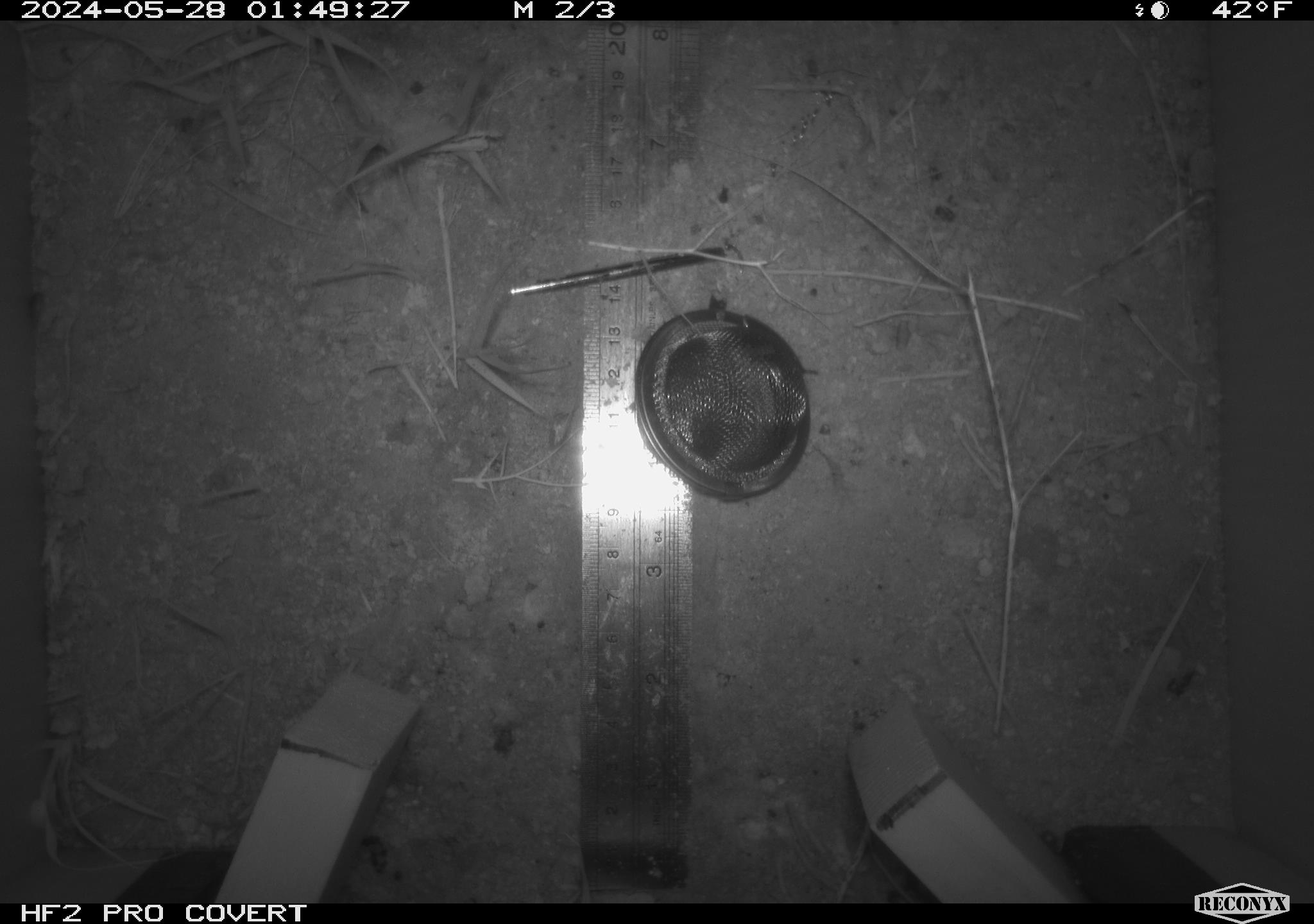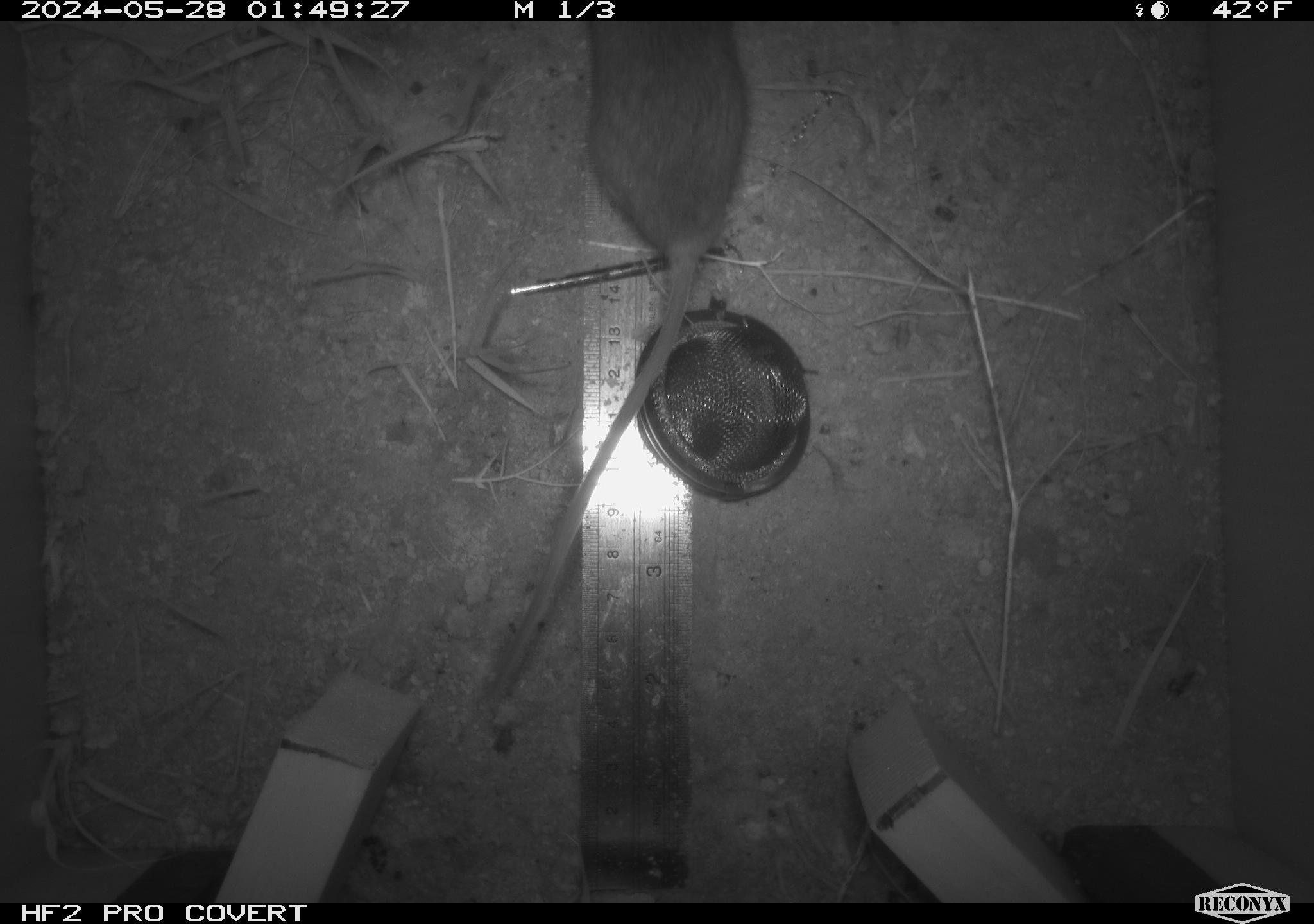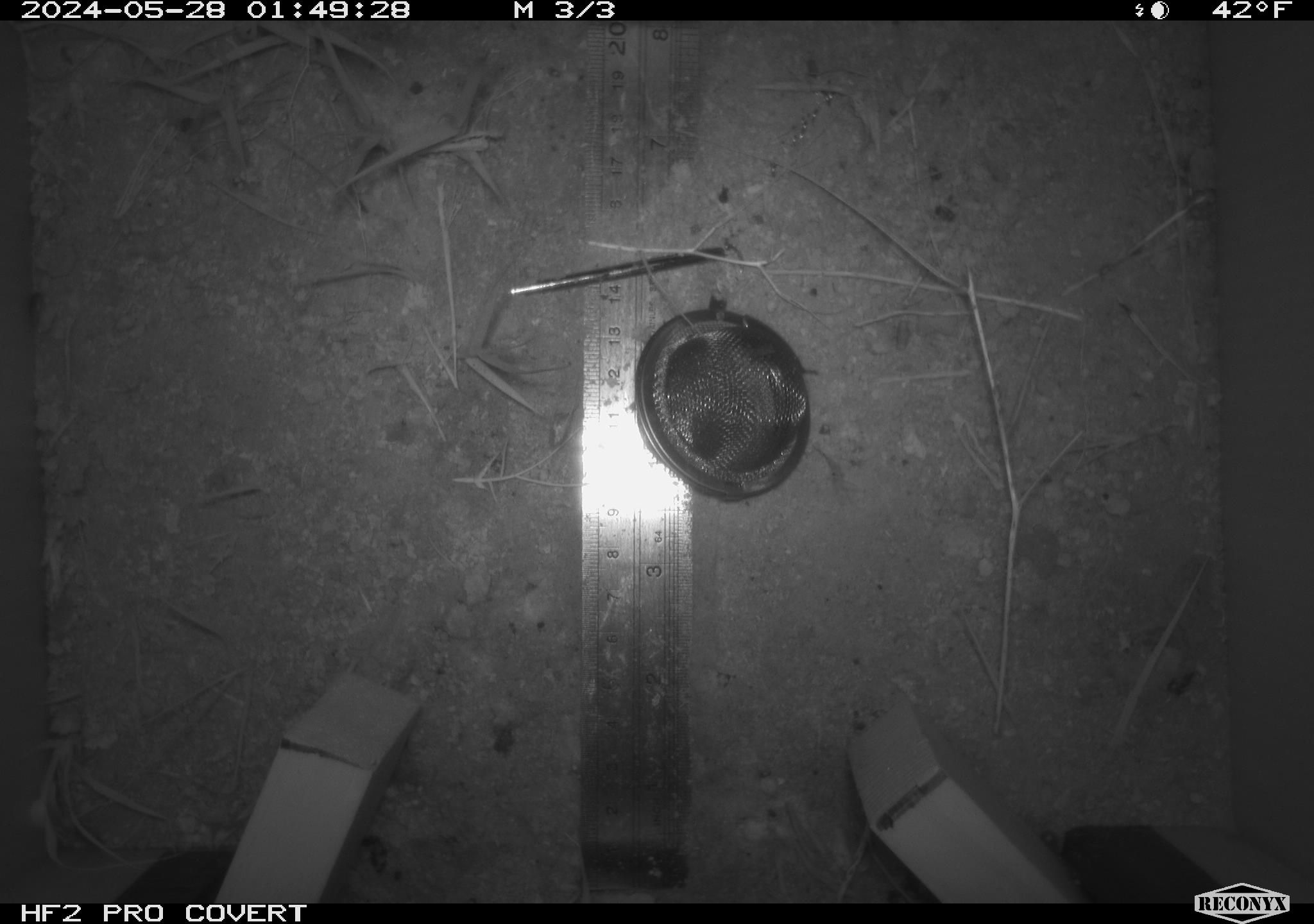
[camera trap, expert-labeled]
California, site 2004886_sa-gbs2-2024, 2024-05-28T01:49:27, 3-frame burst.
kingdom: Animalia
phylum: Chordata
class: Mammalia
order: Rodentia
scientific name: Rodentia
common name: mouse species